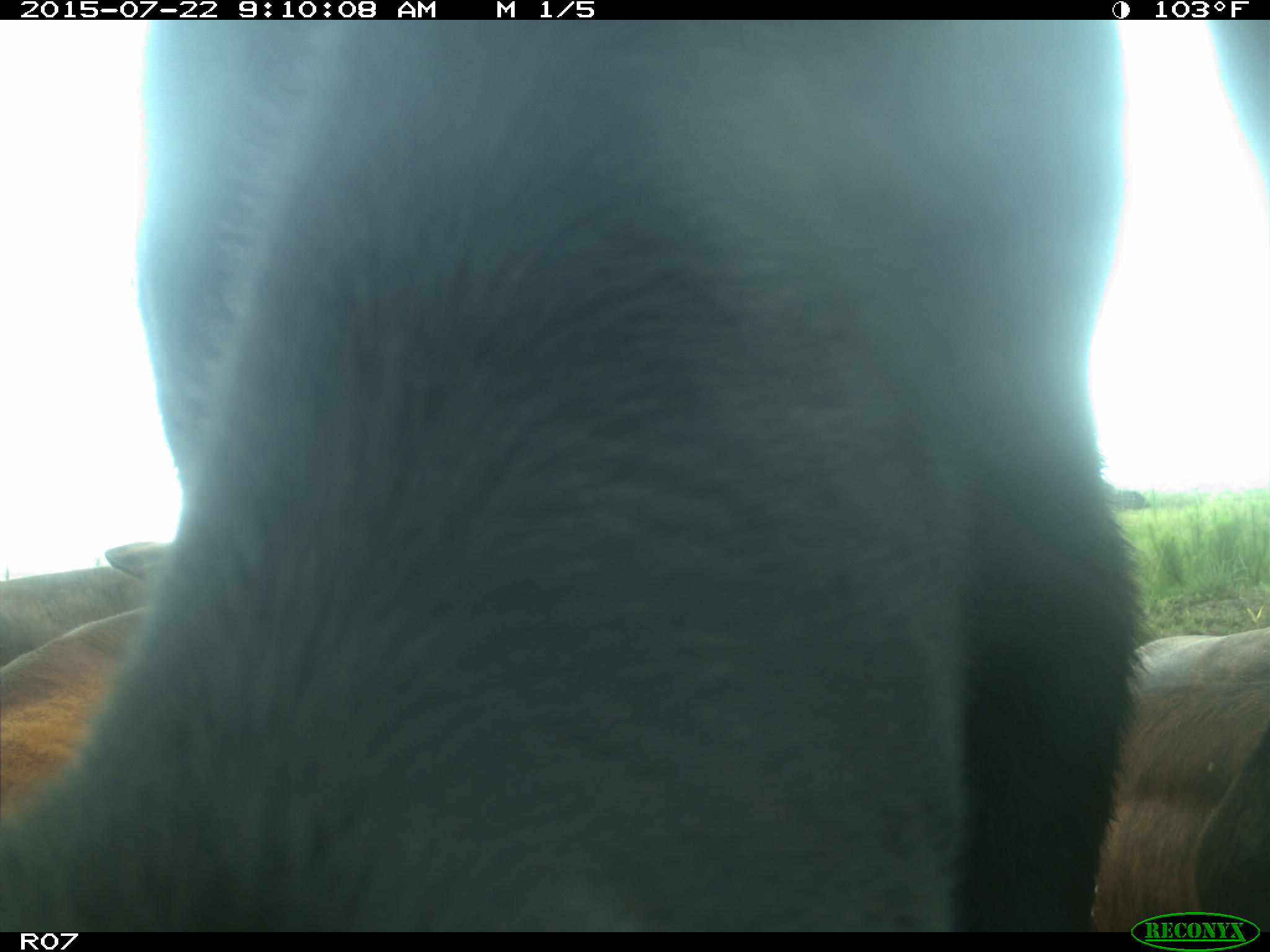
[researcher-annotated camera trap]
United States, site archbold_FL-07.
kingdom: Animalia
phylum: Chordata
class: Mammalia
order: Artiodactyla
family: Suidae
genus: Sus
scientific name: Sus scrofa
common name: wild boar